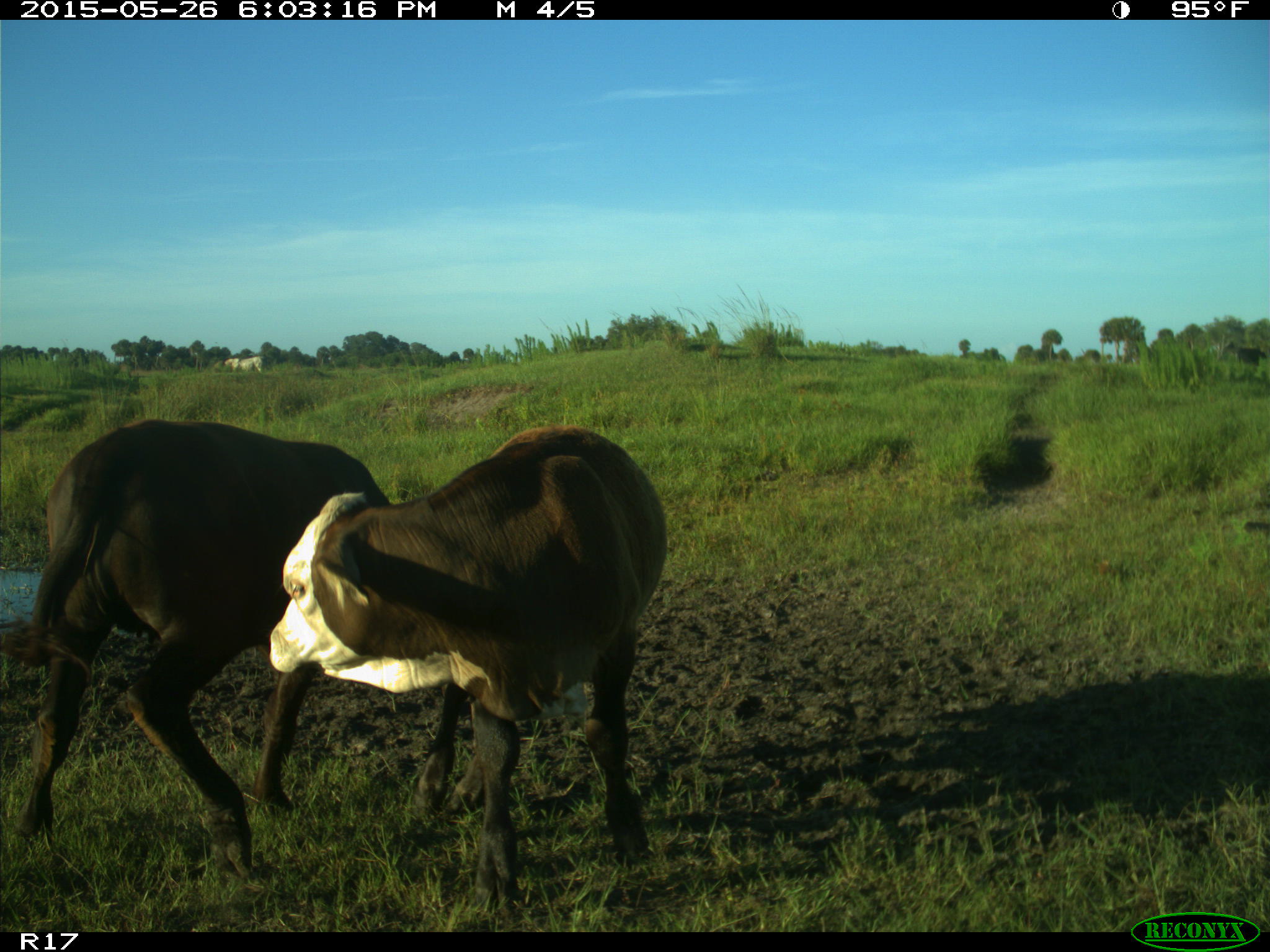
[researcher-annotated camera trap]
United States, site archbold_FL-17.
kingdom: Animalia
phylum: Chordata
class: Mammalia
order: Artiodactyla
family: Bovidae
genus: Bos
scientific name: Bos taurus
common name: domestic cow